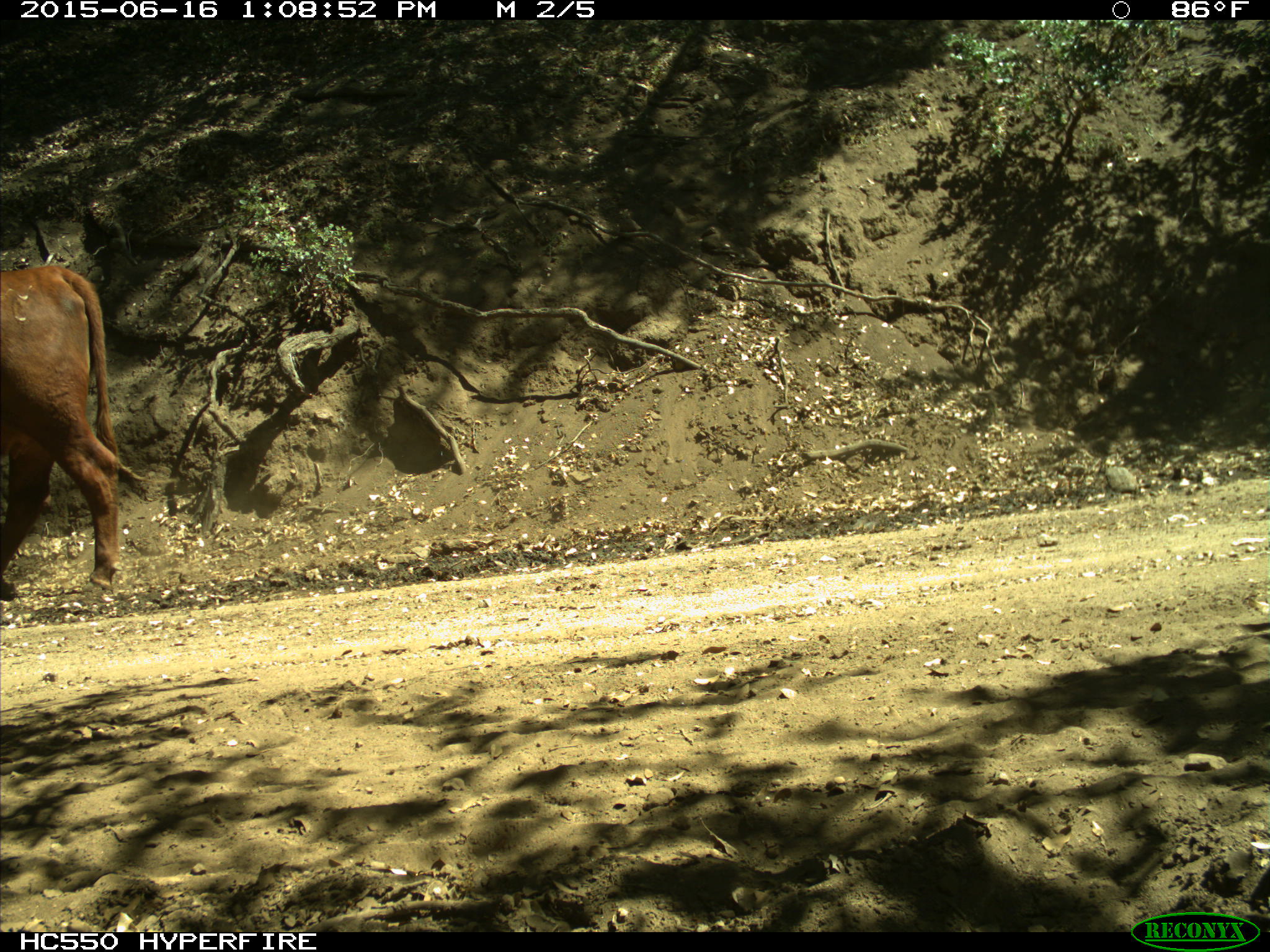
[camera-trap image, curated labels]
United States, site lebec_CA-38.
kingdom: Animalia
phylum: Chordata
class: Mammalia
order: Artiodactyla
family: Bovidae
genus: Bos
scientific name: Bos taurus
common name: domestic cow